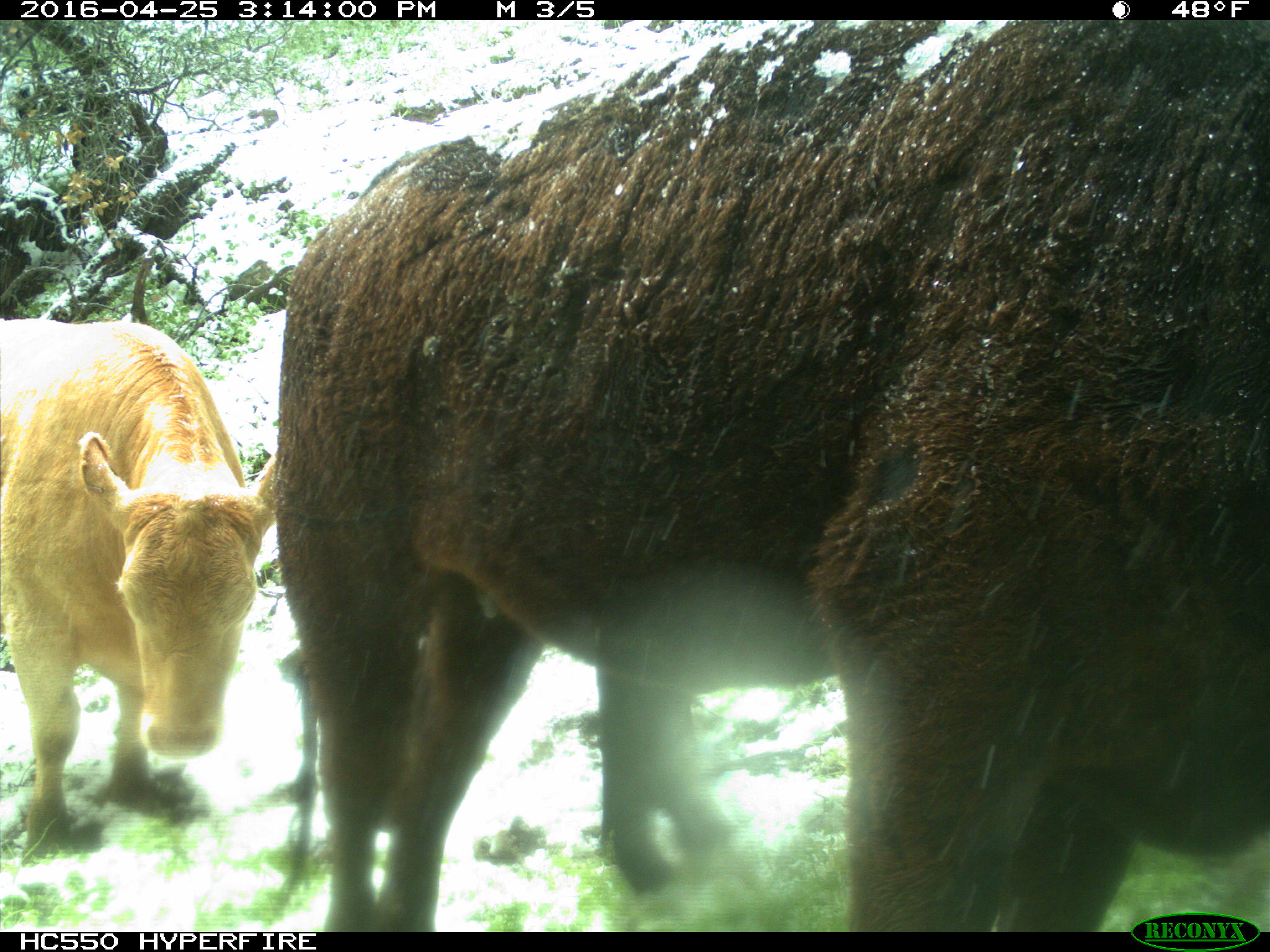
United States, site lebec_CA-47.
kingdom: Animalia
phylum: Chordata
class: Mammalia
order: Artiodactyla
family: Bovidae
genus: Bos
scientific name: Bos taurus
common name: domestic cow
Bos taurus (domestic cow).